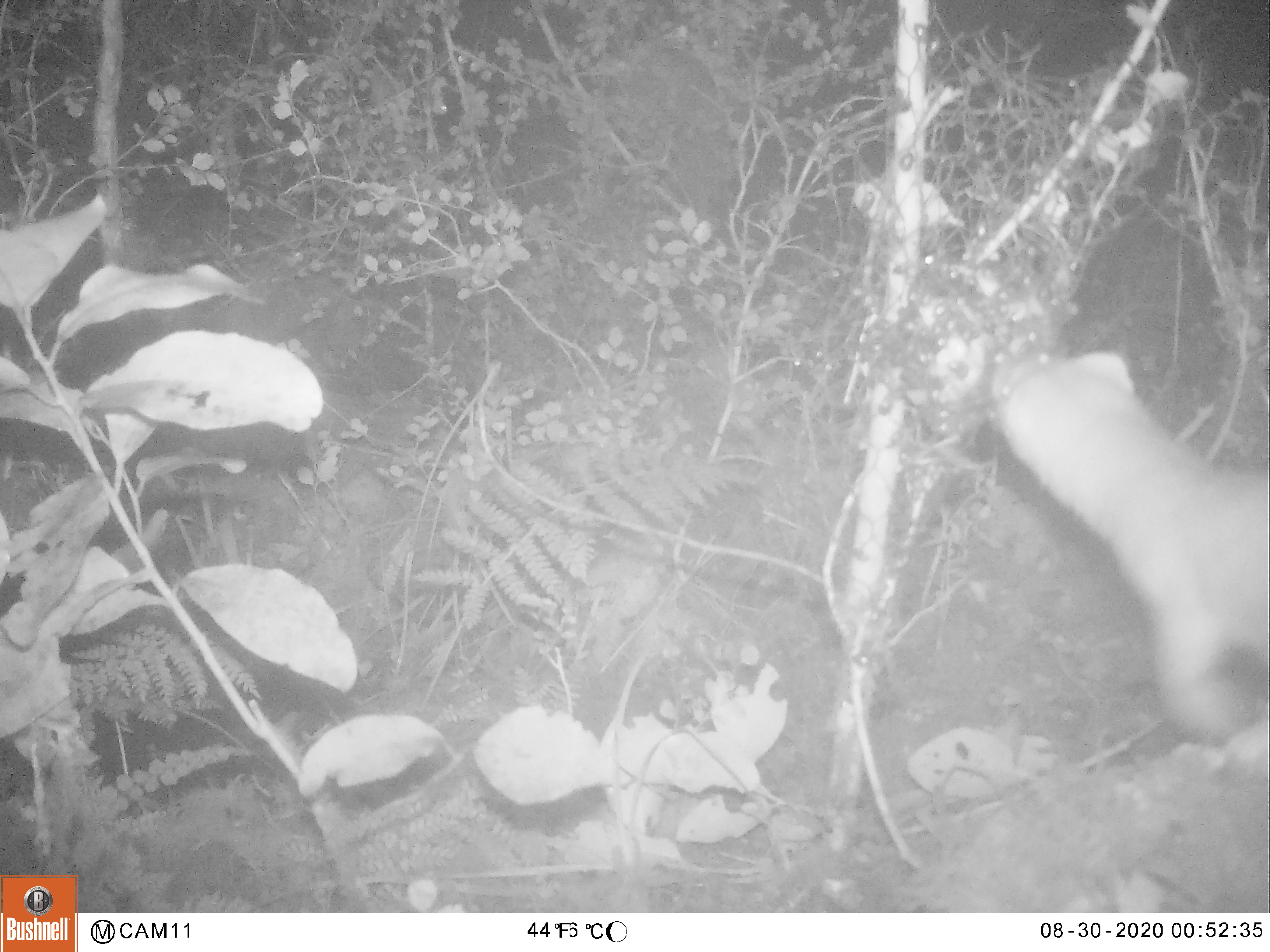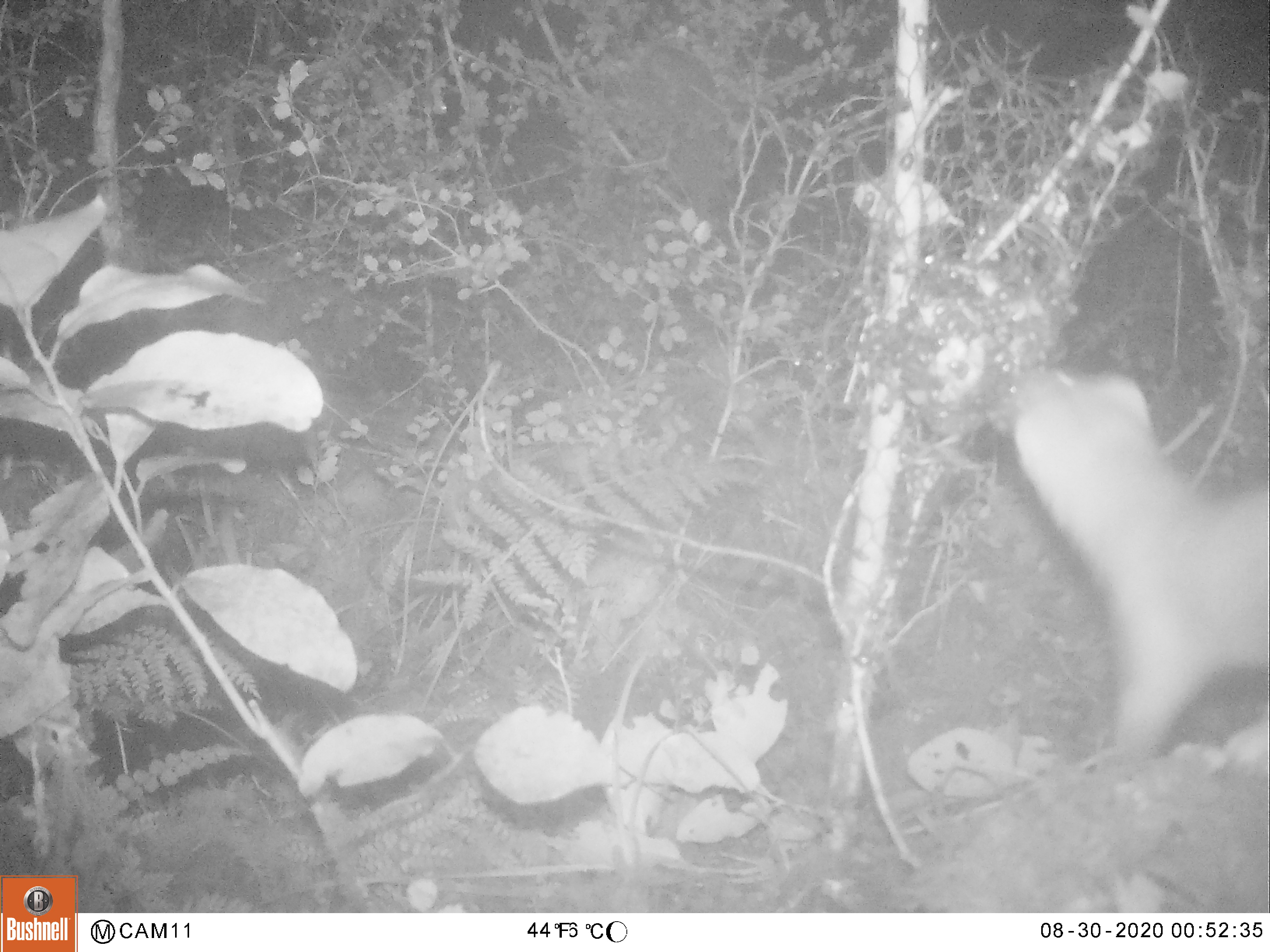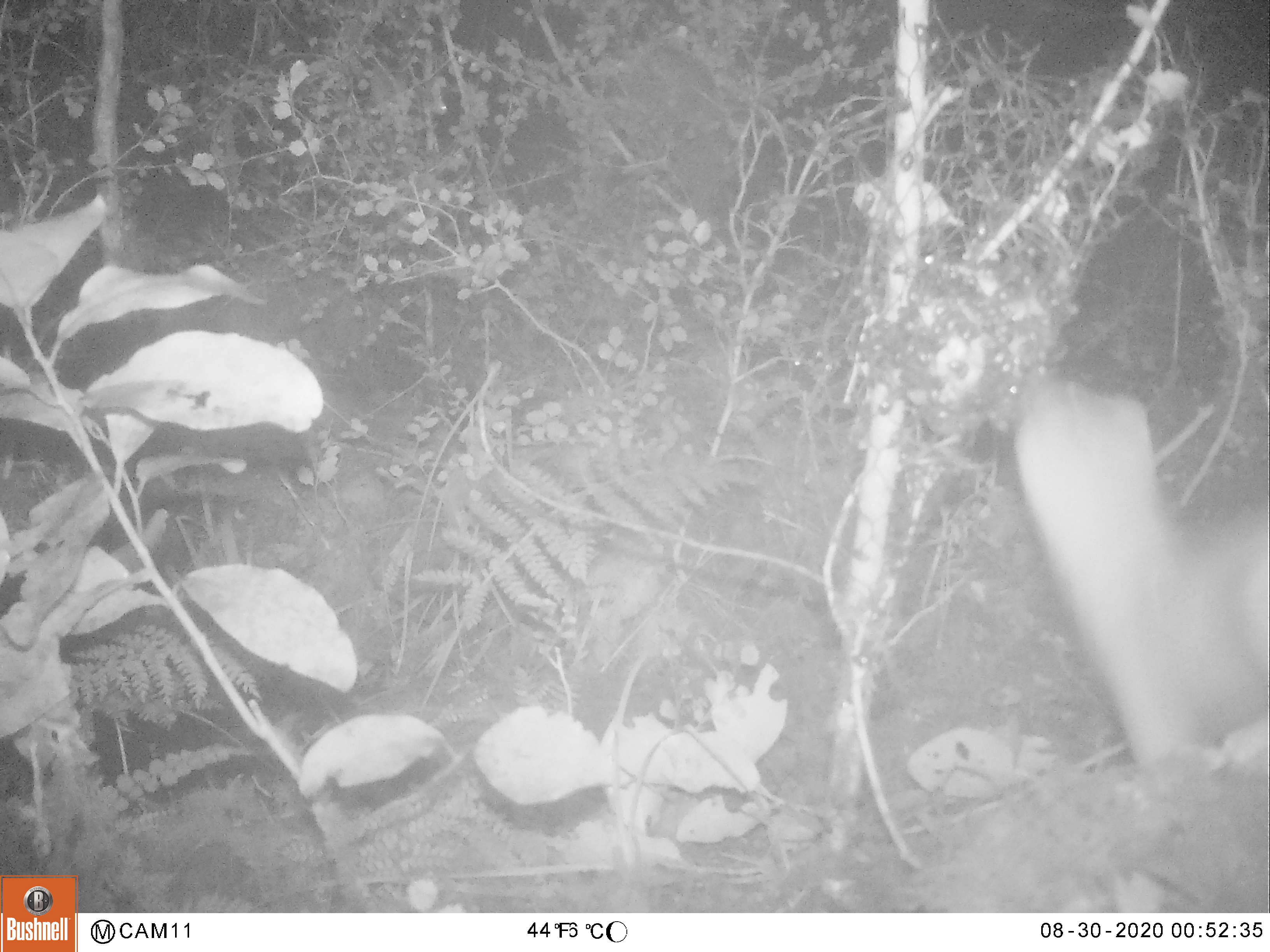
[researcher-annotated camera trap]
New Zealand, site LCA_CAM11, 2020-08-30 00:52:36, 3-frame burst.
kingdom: Animalia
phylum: Chordata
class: Mammalia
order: Carnivora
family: Mustelidae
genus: Mustela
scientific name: Mustela erminea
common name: stoat